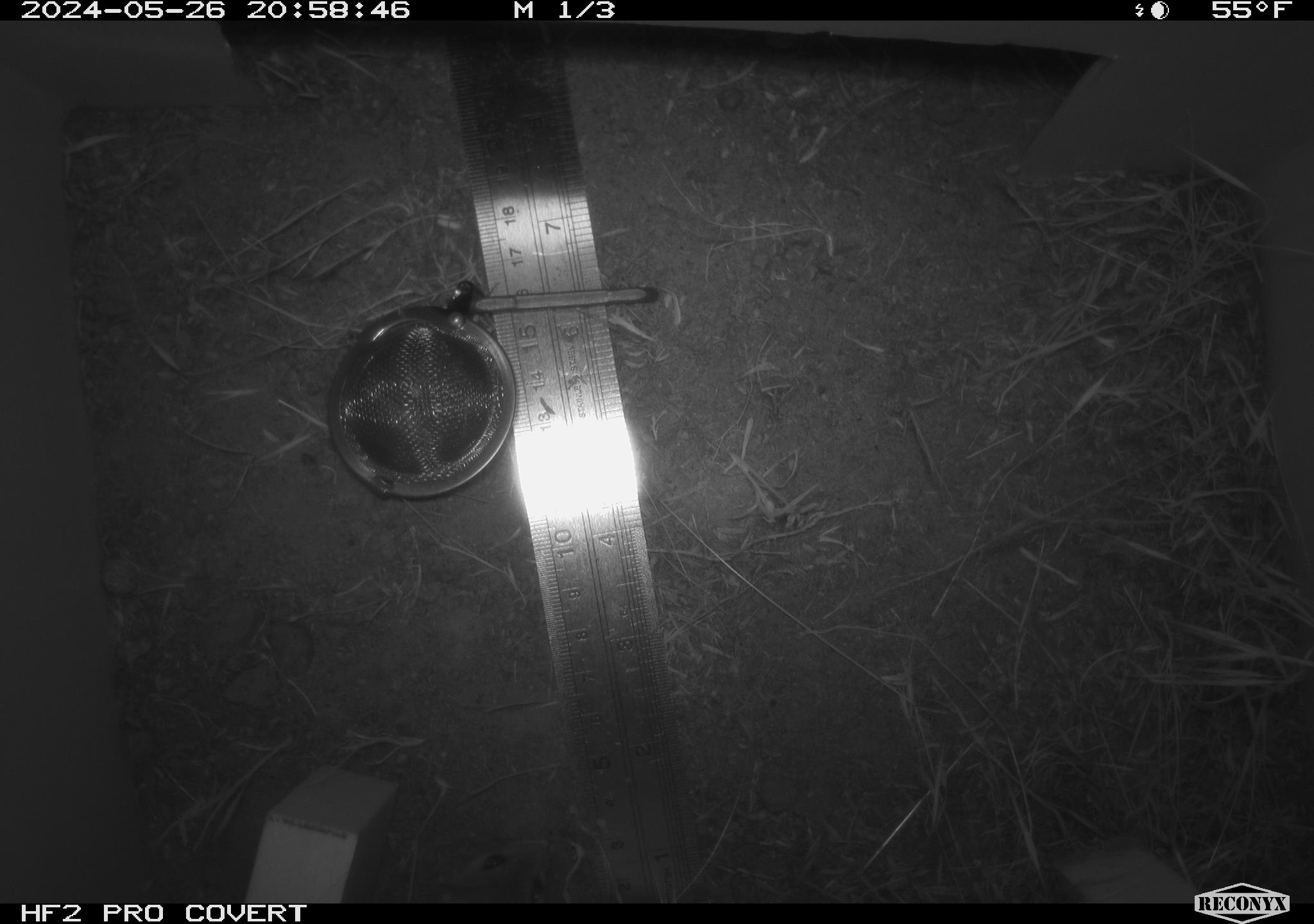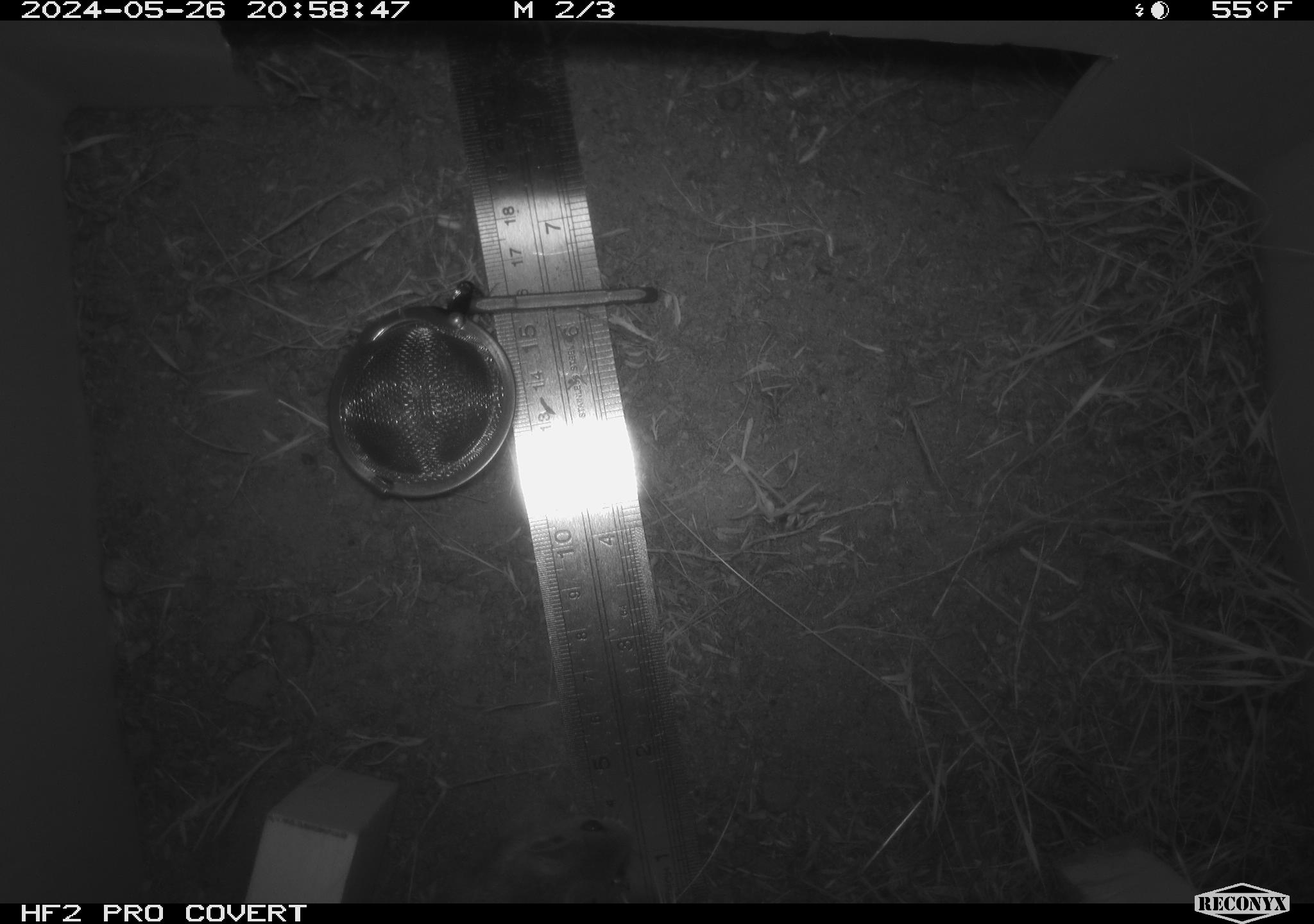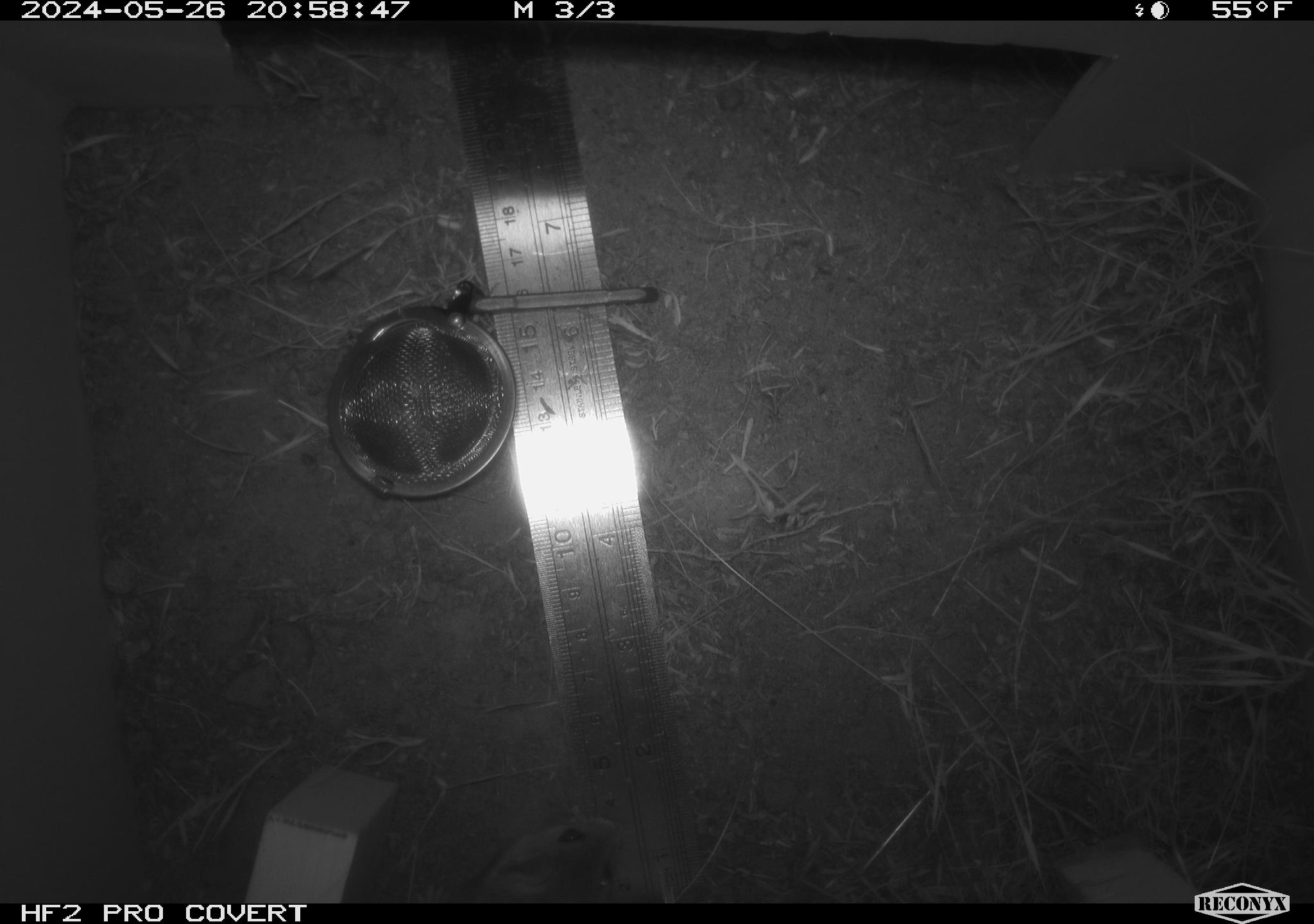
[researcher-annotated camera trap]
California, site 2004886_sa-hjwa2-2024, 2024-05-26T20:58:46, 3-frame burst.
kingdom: Animalia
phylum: Chordata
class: Mammalia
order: Rodentia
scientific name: Rodentia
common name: rodent